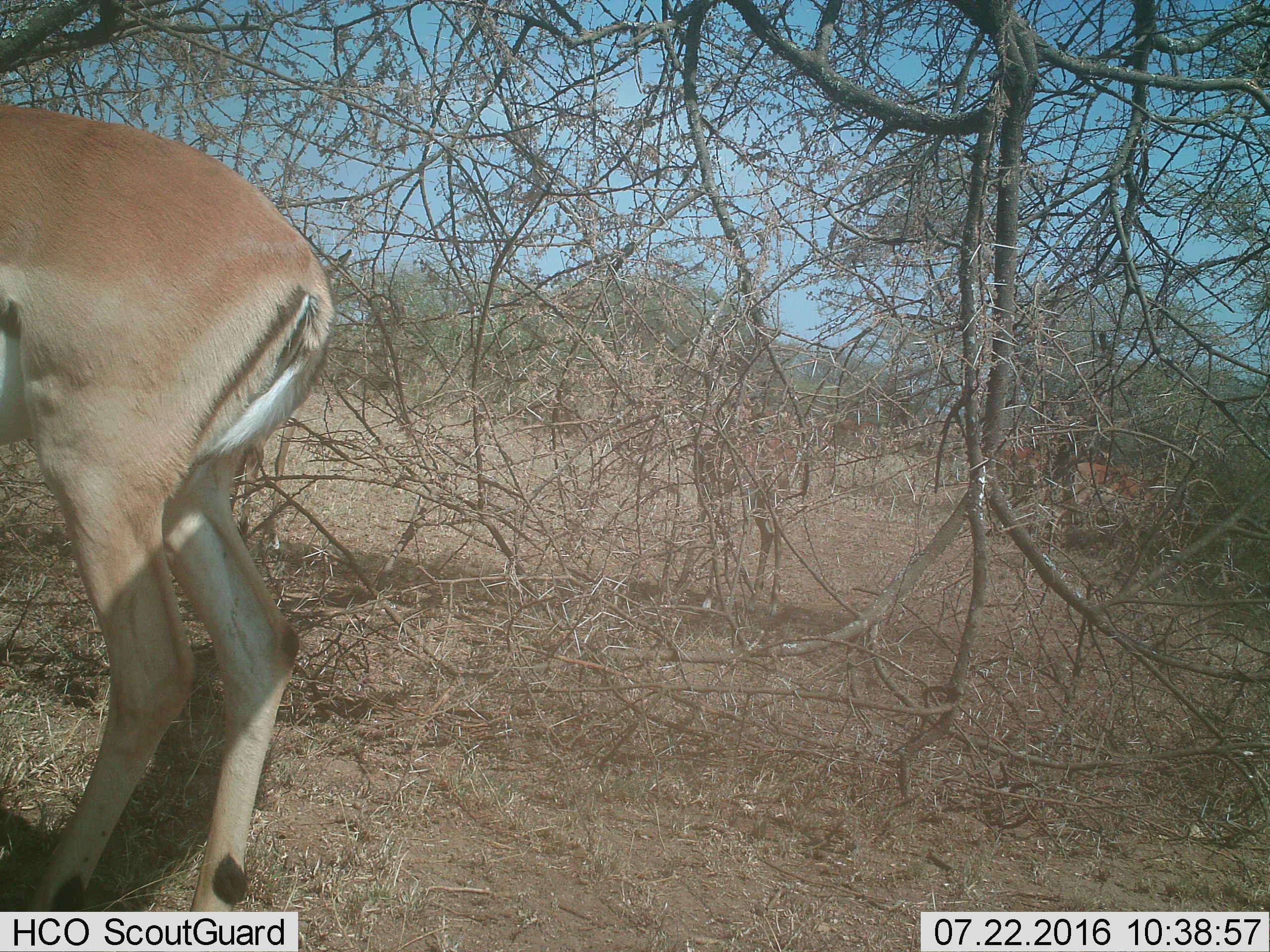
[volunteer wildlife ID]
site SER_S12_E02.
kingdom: Animalia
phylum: Chordata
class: Mammalia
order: Artiodactyla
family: Bovidae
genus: Eudorcas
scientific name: Eudorcas thomsonii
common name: thomson's gazelle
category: gazellethomsons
Gazellethomsons (thomson's gazelle) (Eudorcas thomsonii), count 6. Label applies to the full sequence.